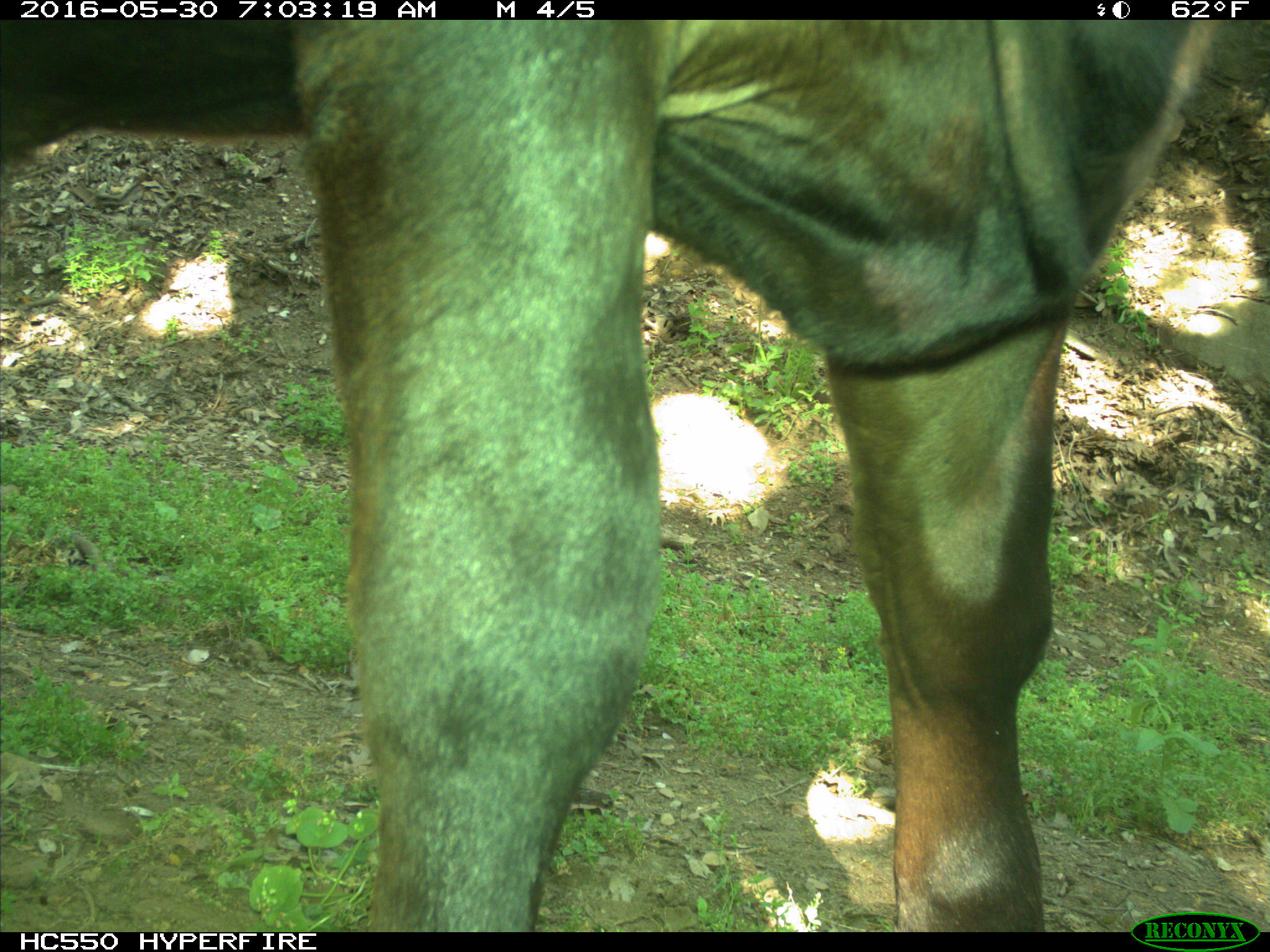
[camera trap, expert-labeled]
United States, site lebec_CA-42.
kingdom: Animalia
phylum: Chordata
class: Mammalia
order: Artiodactyla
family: Bovidae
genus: Bos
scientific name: Bos taurus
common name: domestic cow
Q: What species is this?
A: Bos taurus (domestic cow).